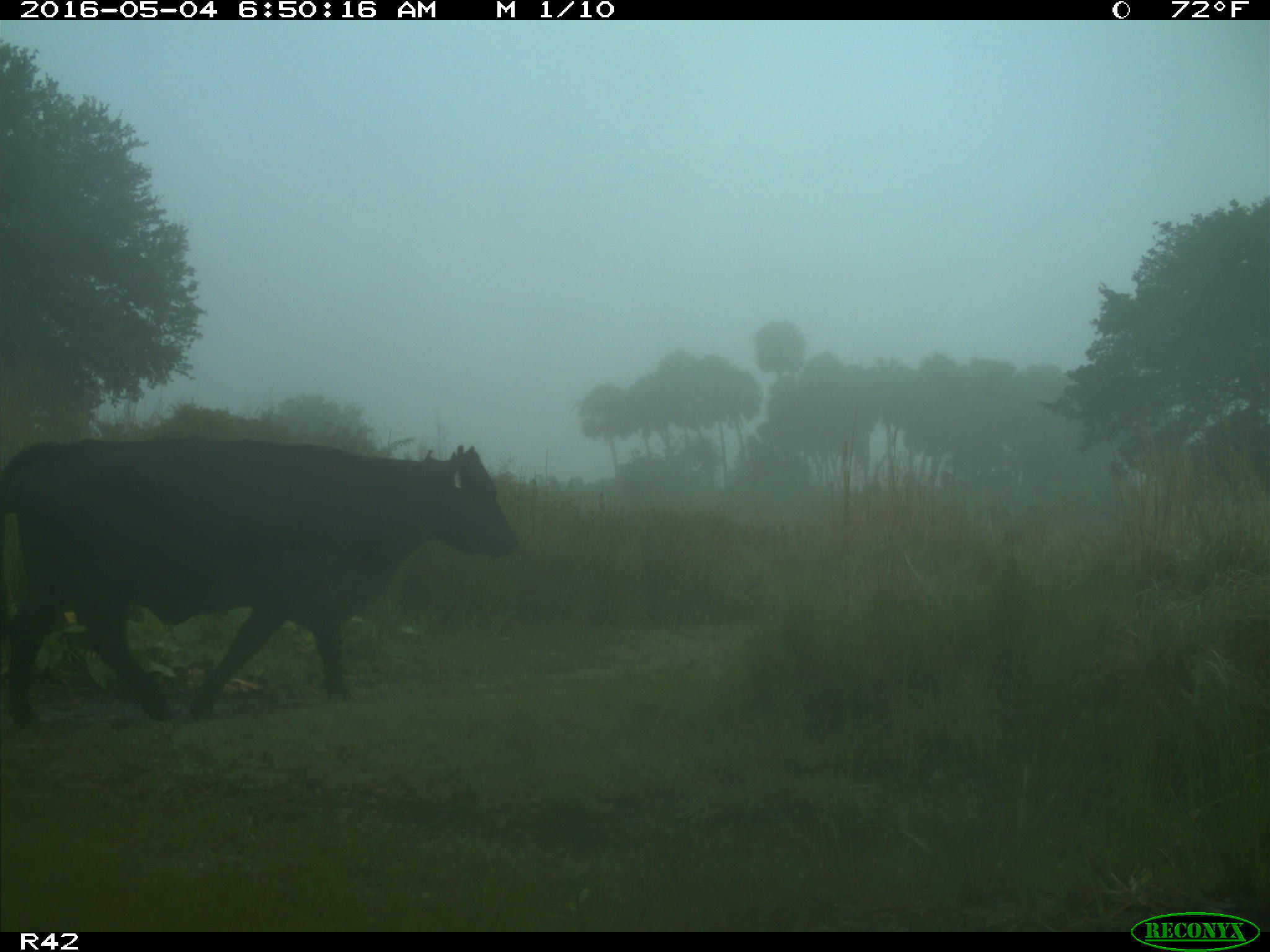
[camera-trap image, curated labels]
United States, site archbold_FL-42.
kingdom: Animalia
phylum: Chordata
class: Mammalia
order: Artiodactyla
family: Bovidae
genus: Bos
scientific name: Bos taurus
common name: domestic cow